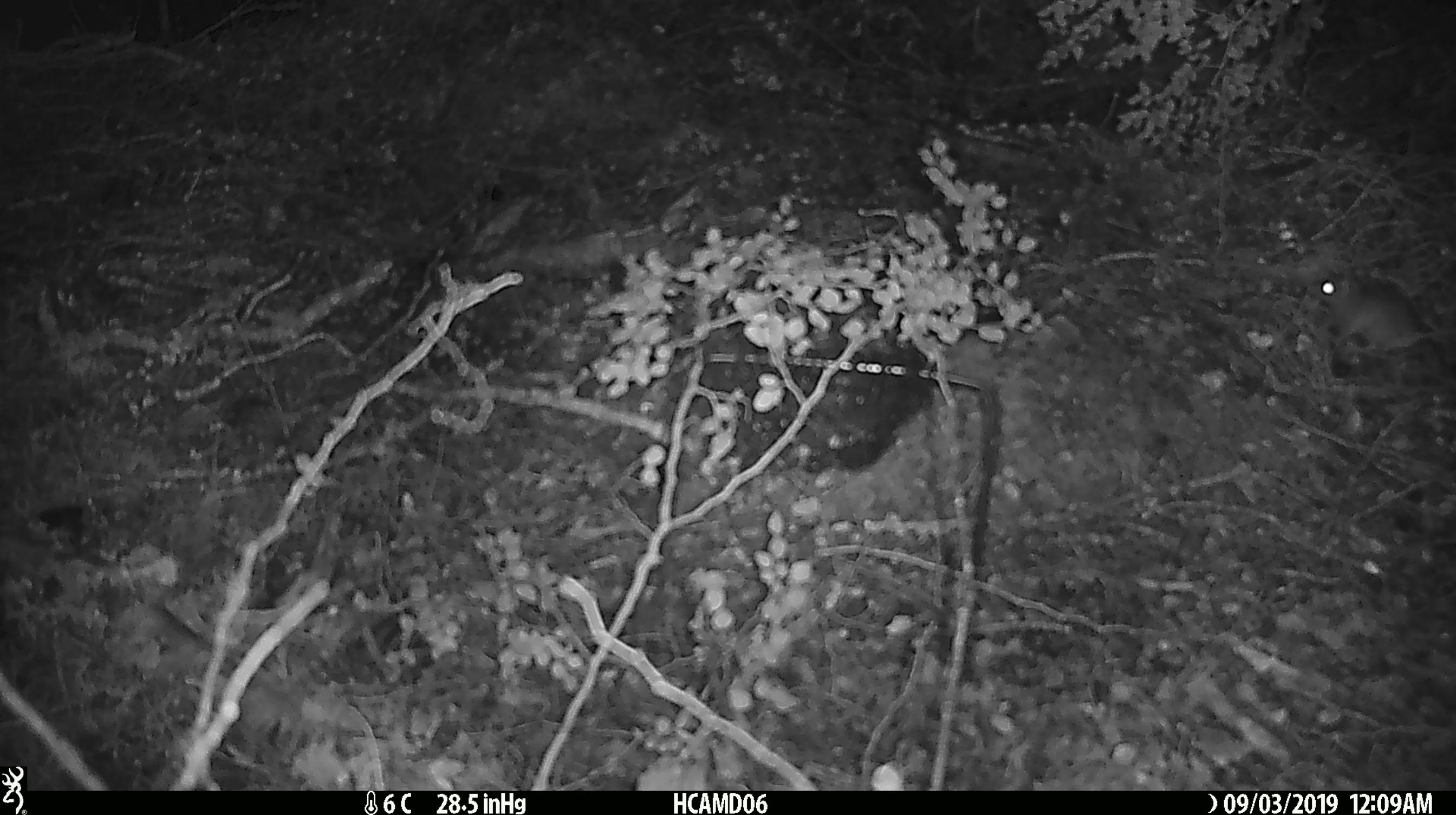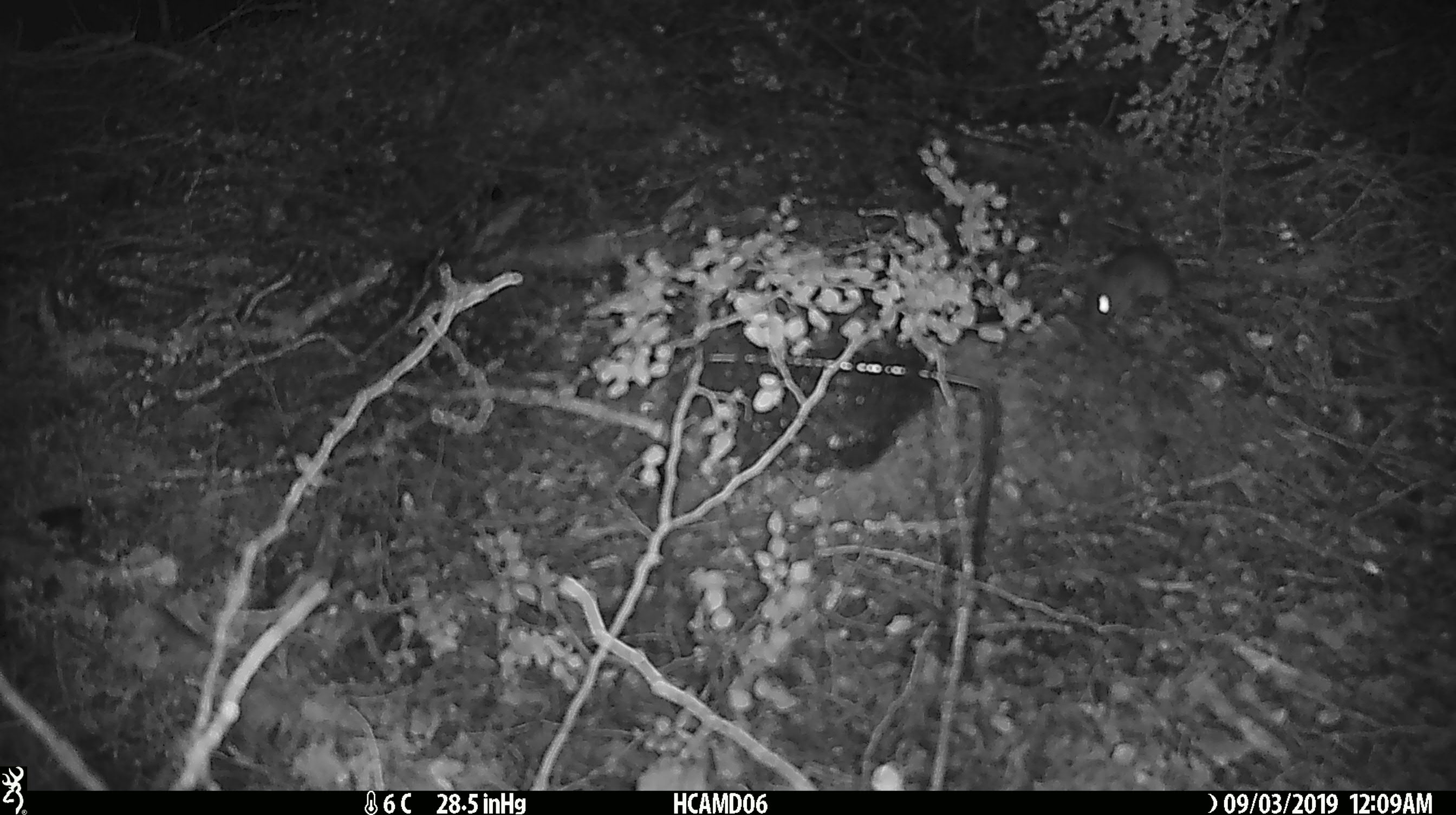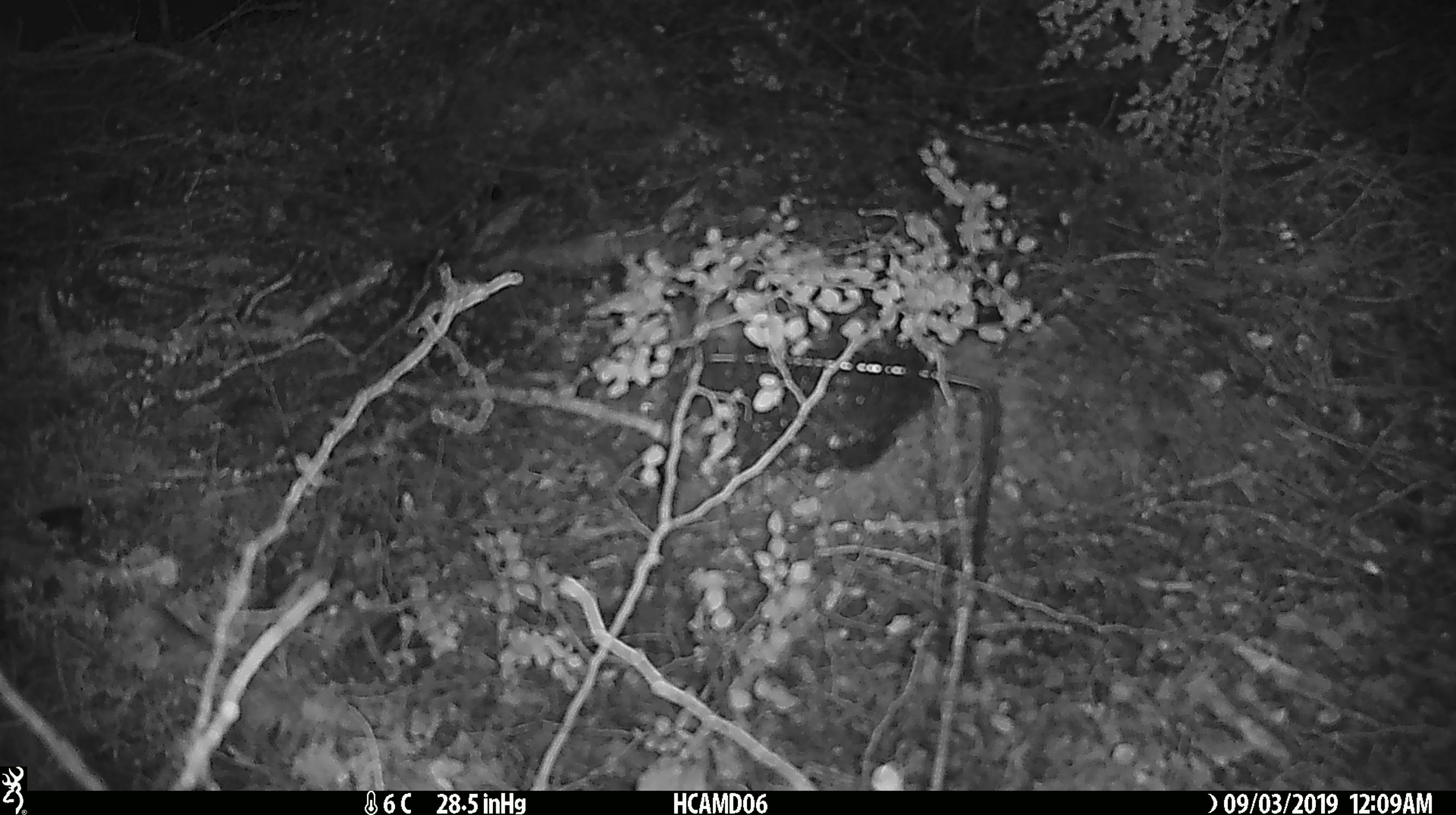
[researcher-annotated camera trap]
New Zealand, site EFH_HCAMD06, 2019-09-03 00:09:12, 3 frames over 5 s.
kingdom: Animalia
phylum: Chordata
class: Mammalia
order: Rodentia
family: Muridae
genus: Mus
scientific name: Mus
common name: mouse